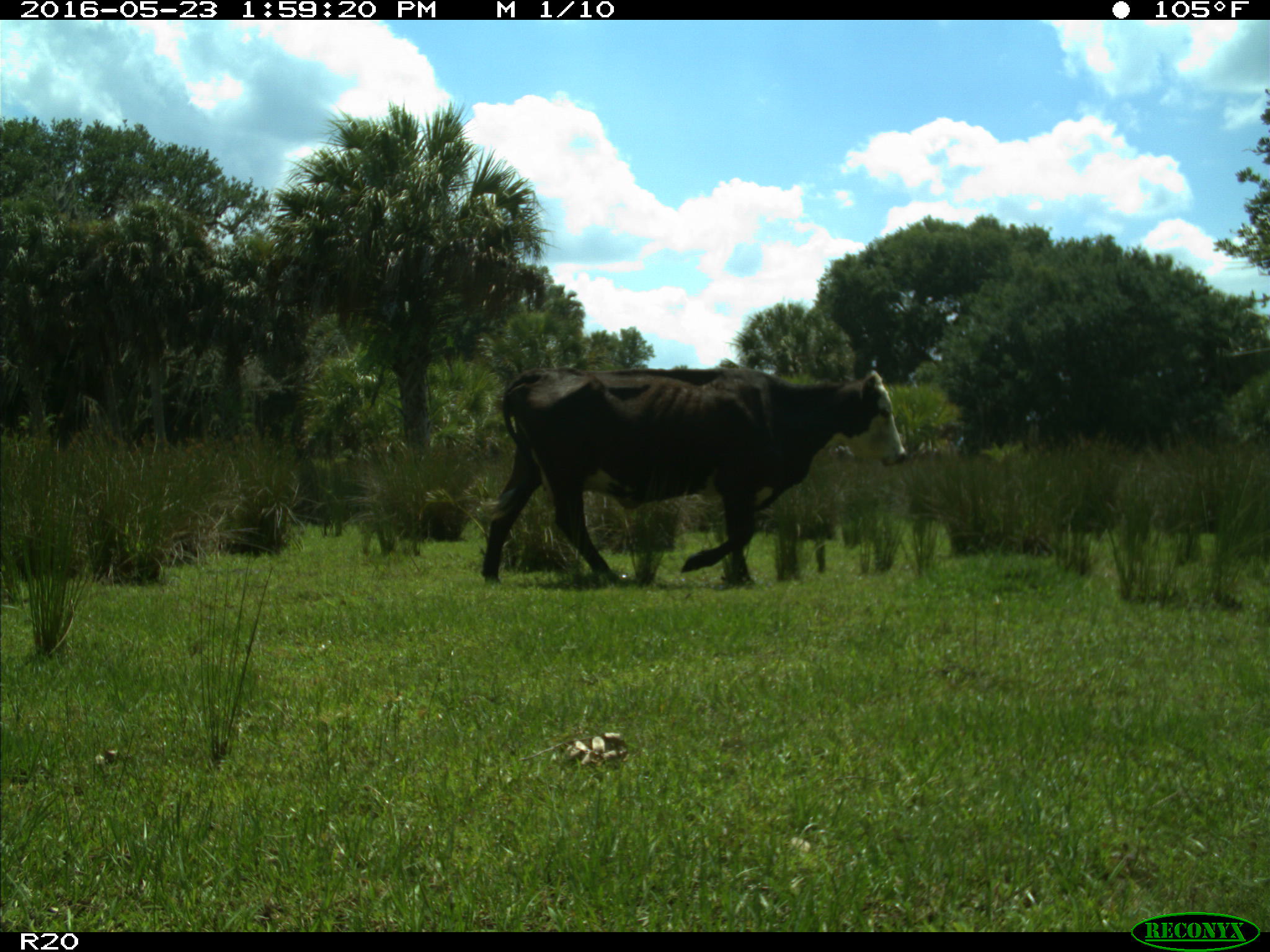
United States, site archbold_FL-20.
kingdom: Animalia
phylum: Chordata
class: Mammalia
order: Artiodactyla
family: Bovidae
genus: Bos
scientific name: Bos taurus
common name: domestic cow